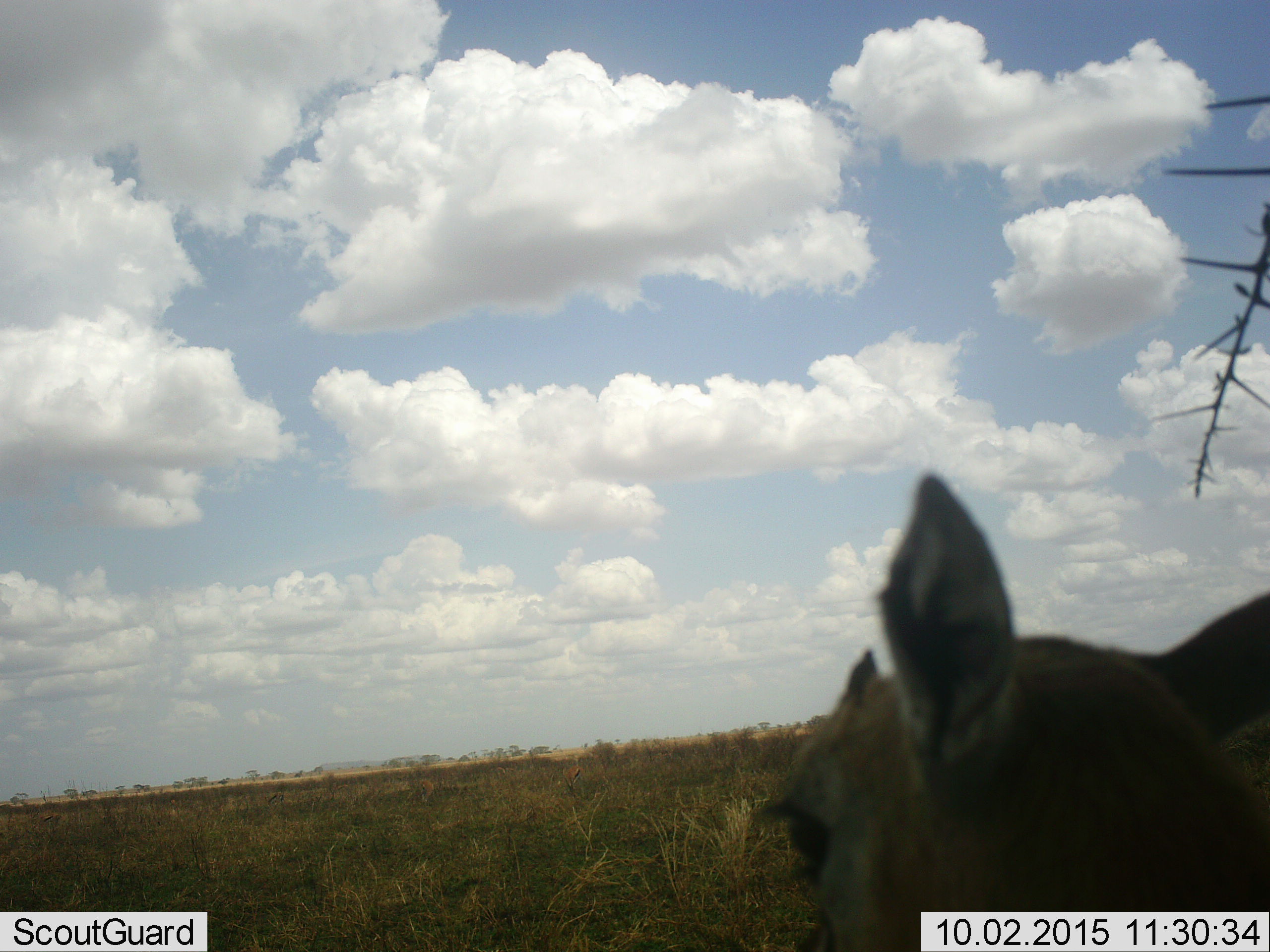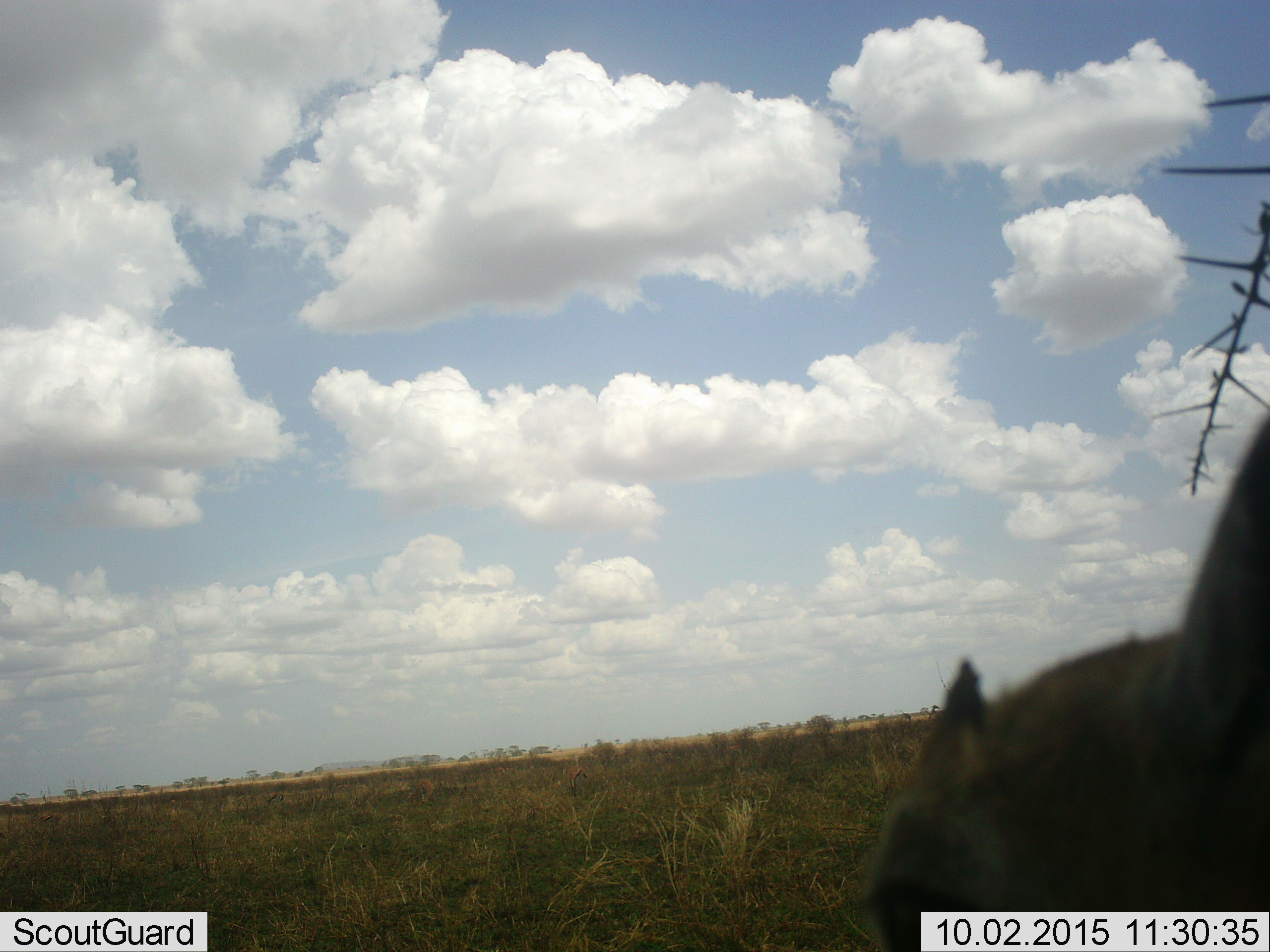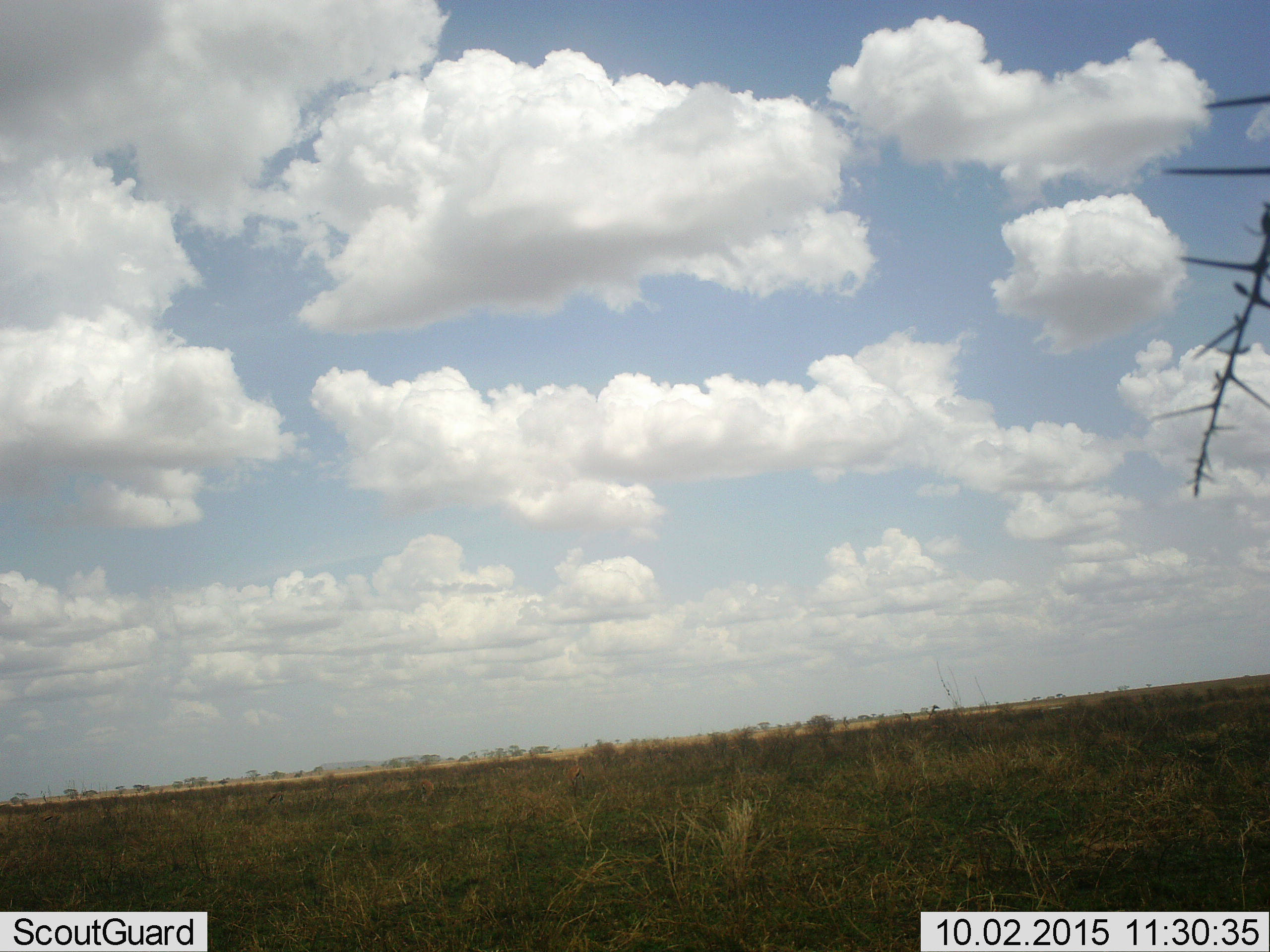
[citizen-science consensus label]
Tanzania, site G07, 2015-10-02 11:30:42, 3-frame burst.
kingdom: Animalia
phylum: Chordata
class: Mammalia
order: Artiodactyla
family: Bovidae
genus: Eudorcas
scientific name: Eudorcas thomsonii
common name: thomson's gazelle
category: gazellethomsons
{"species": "gazellethomsons (thomson's gazelle) (Eudorcas thomsonii)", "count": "1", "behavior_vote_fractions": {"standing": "30%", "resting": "0%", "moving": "80%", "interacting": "0%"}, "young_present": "10%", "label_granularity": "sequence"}